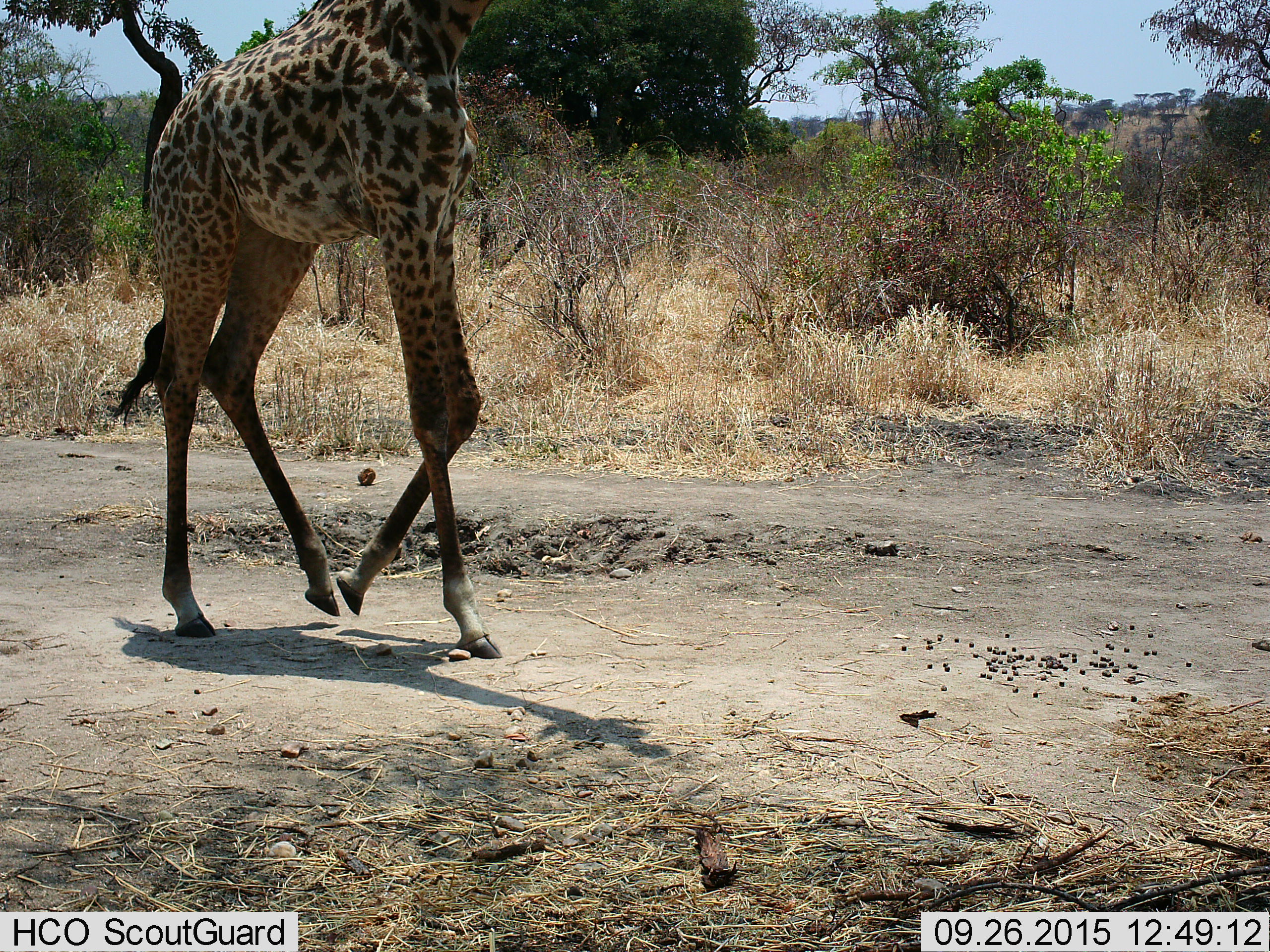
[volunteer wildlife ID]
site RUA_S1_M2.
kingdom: Animalia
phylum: Chordata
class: Mammalia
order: Artiodactyla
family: Giraffidae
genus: Giraffa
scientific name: Giraffa camelopardalis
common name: giraffe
Giraffe (Giraffa camelopardalis), count 1. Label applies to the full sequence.